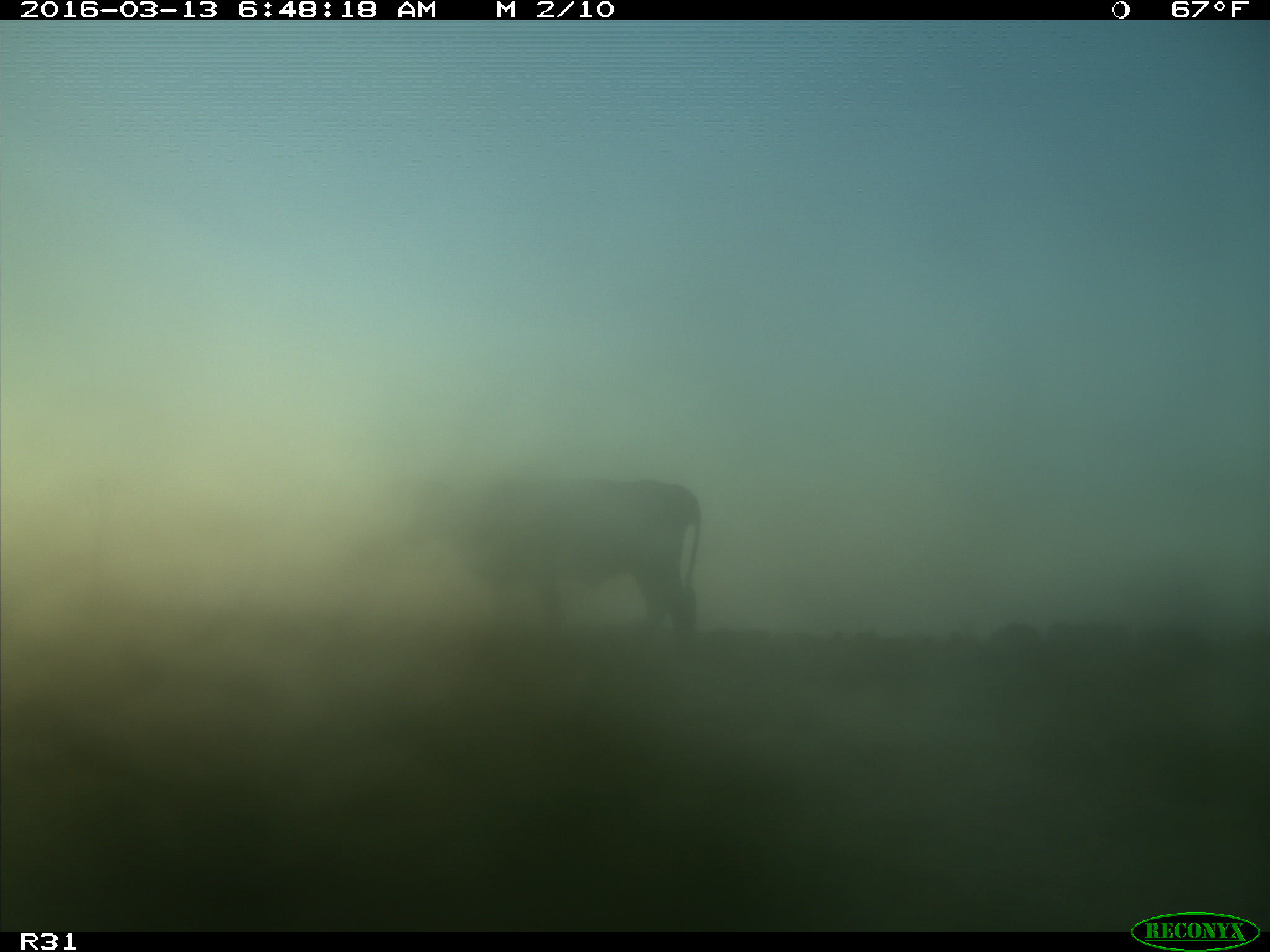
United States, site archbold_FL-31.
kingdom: Animalia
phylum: Chordata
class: Mammalia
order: Artiodactyla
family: Bovidae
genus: Bos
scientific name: Bos taurus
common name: domestic cow